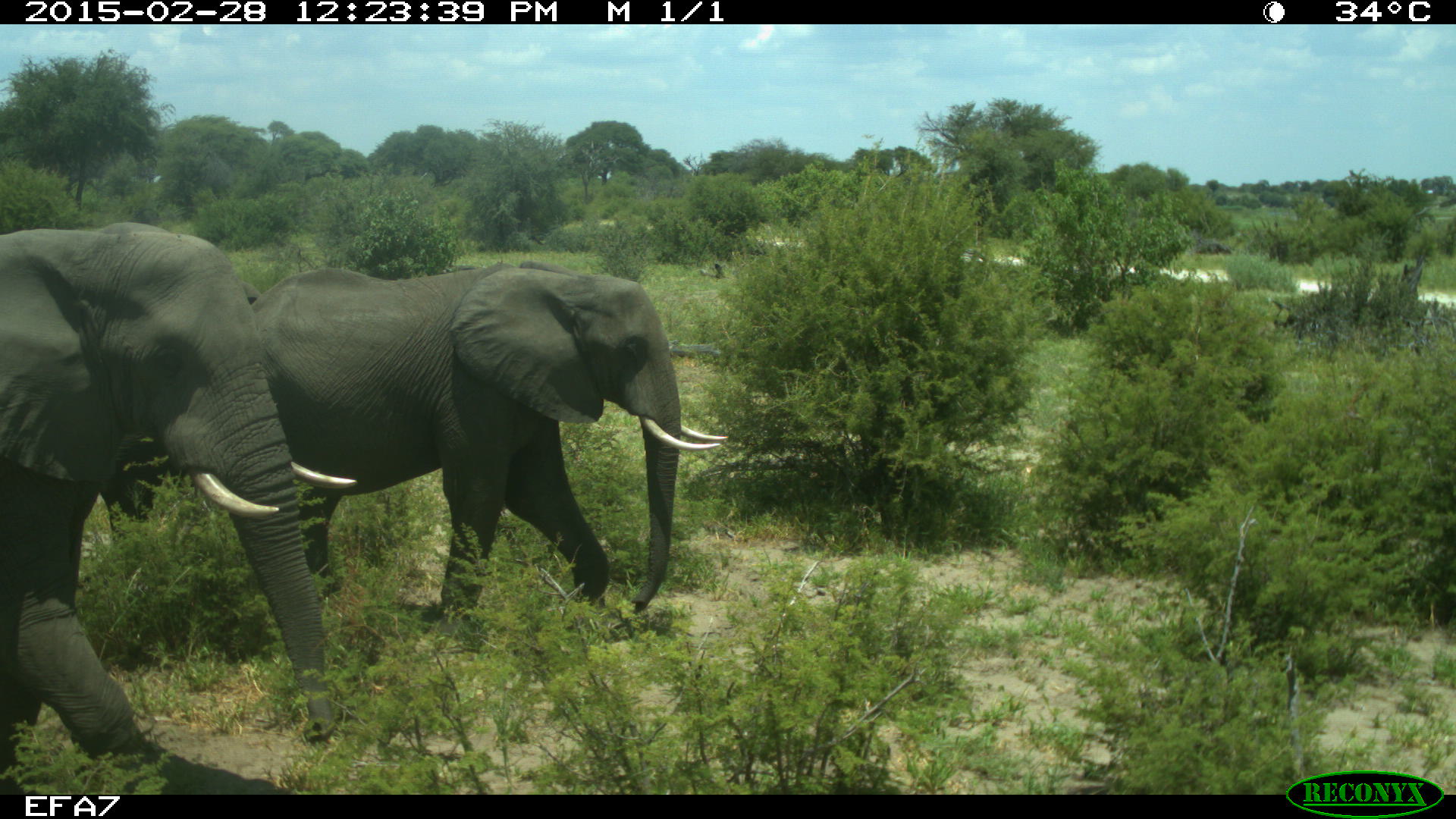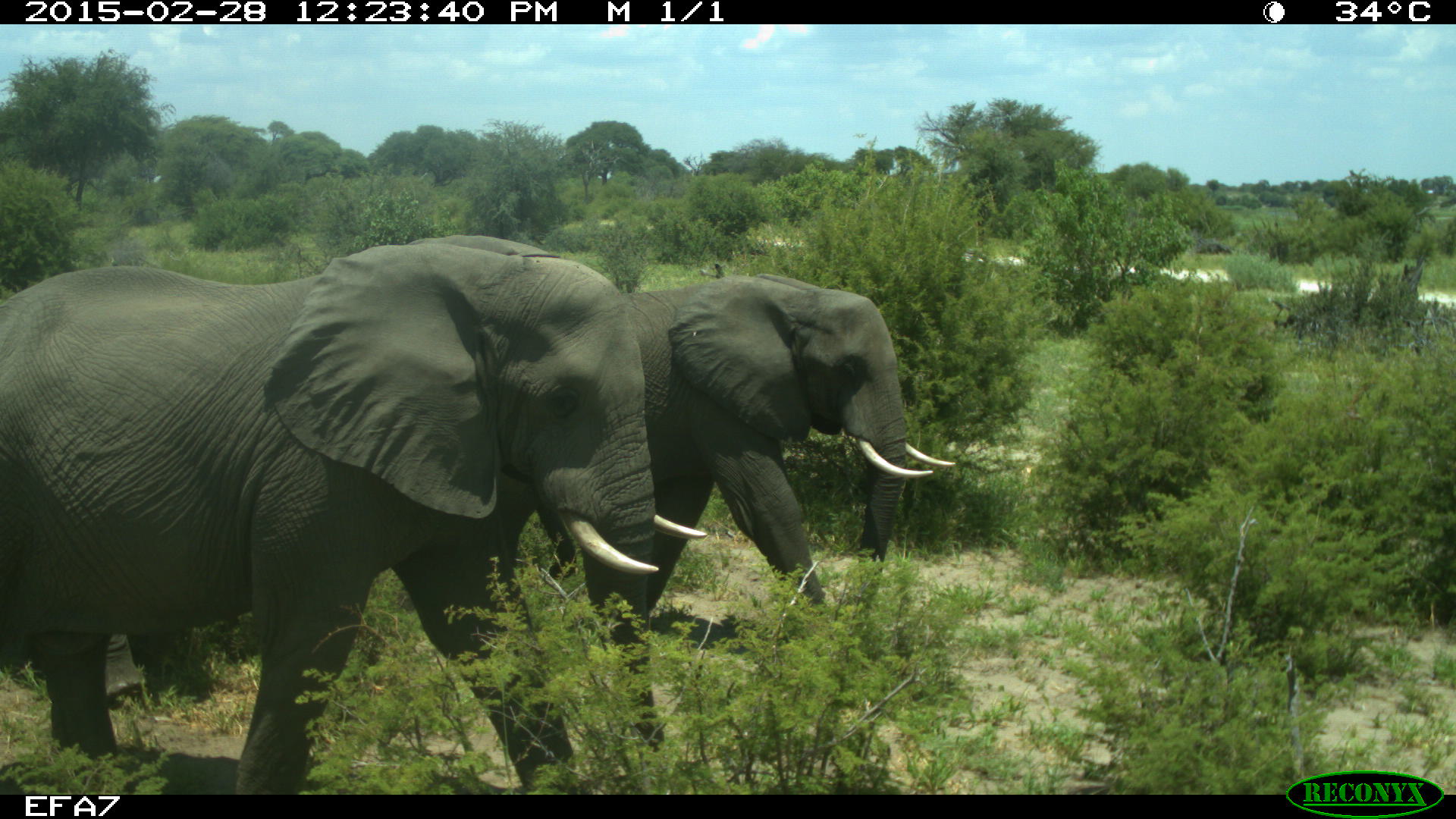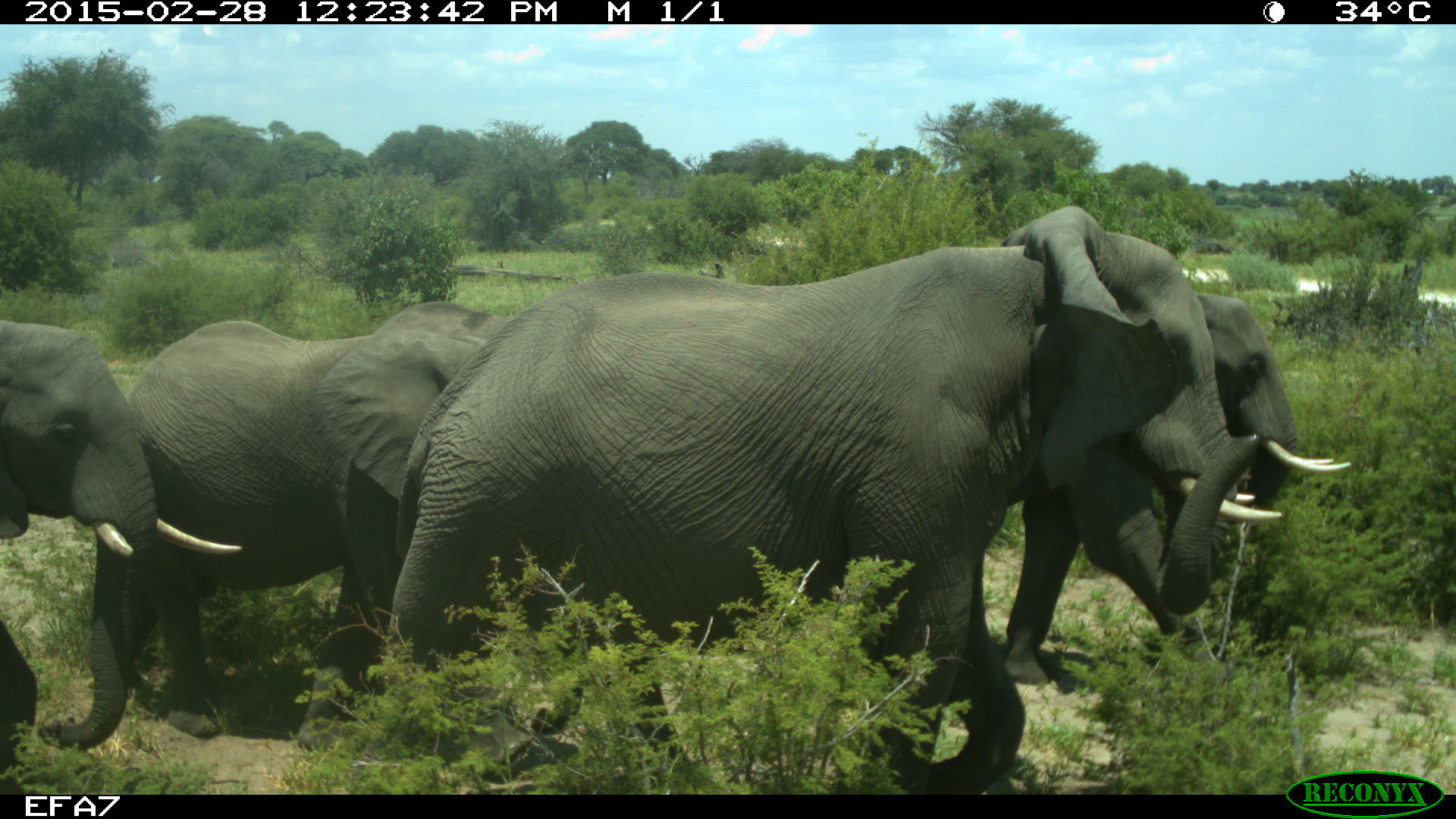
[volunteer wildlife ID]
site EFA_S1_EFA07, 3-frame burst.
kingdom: Animalia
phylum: Chordata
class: Mammalia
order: Proboscidea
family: Elephantidae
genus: Loxodonta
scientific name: Loxodonta africana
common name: african bush elephant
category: elephant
Elephant (african bush elephant) (Loxodonta africana), count 4. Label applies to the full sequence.